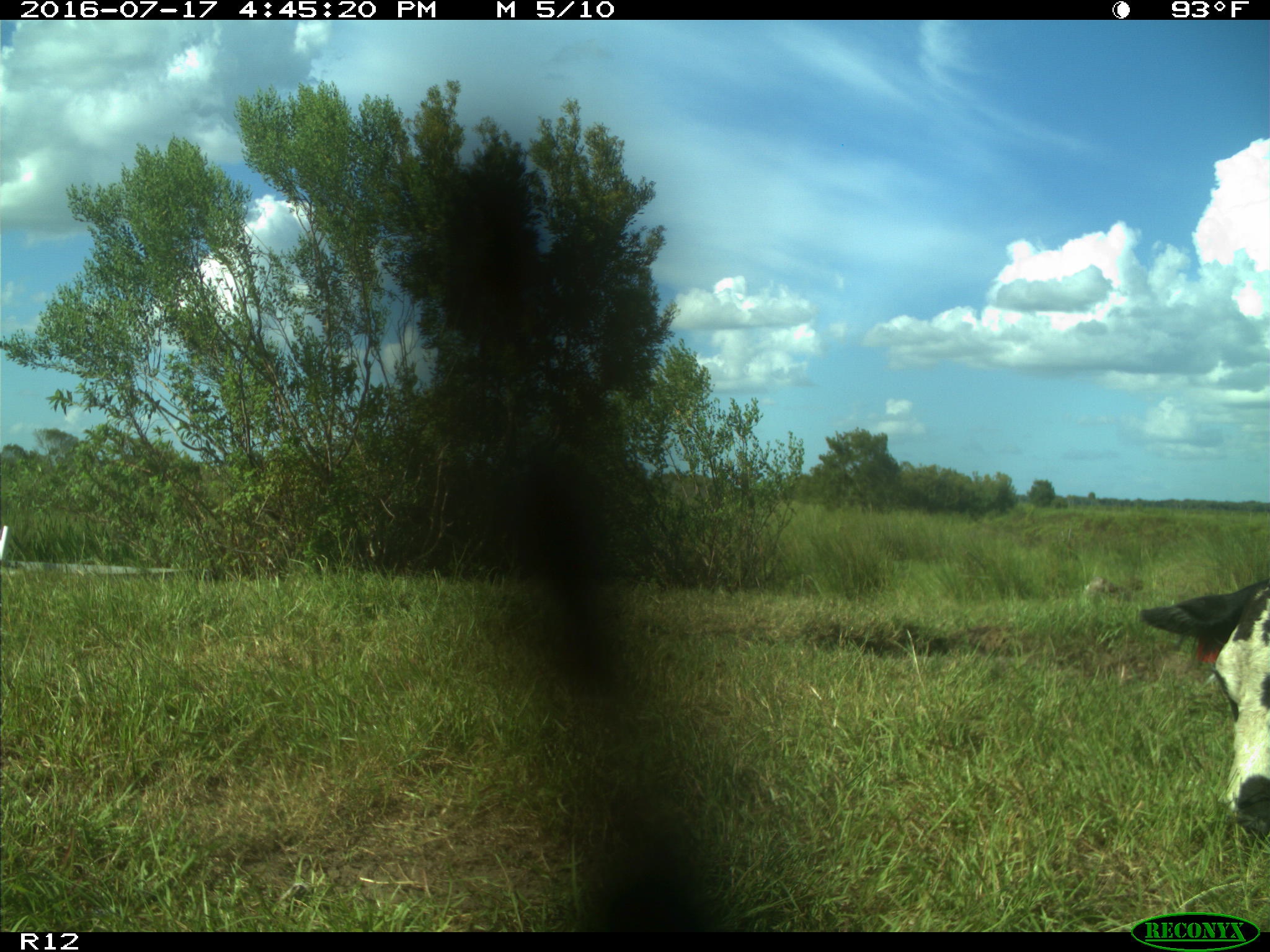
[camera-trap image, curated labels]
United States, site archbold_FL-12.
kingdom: Animalia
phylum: Chordata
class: Mammalia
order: Artiodactyla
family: Bovidae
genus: Bos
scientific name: Bos taurus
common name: domestic cow